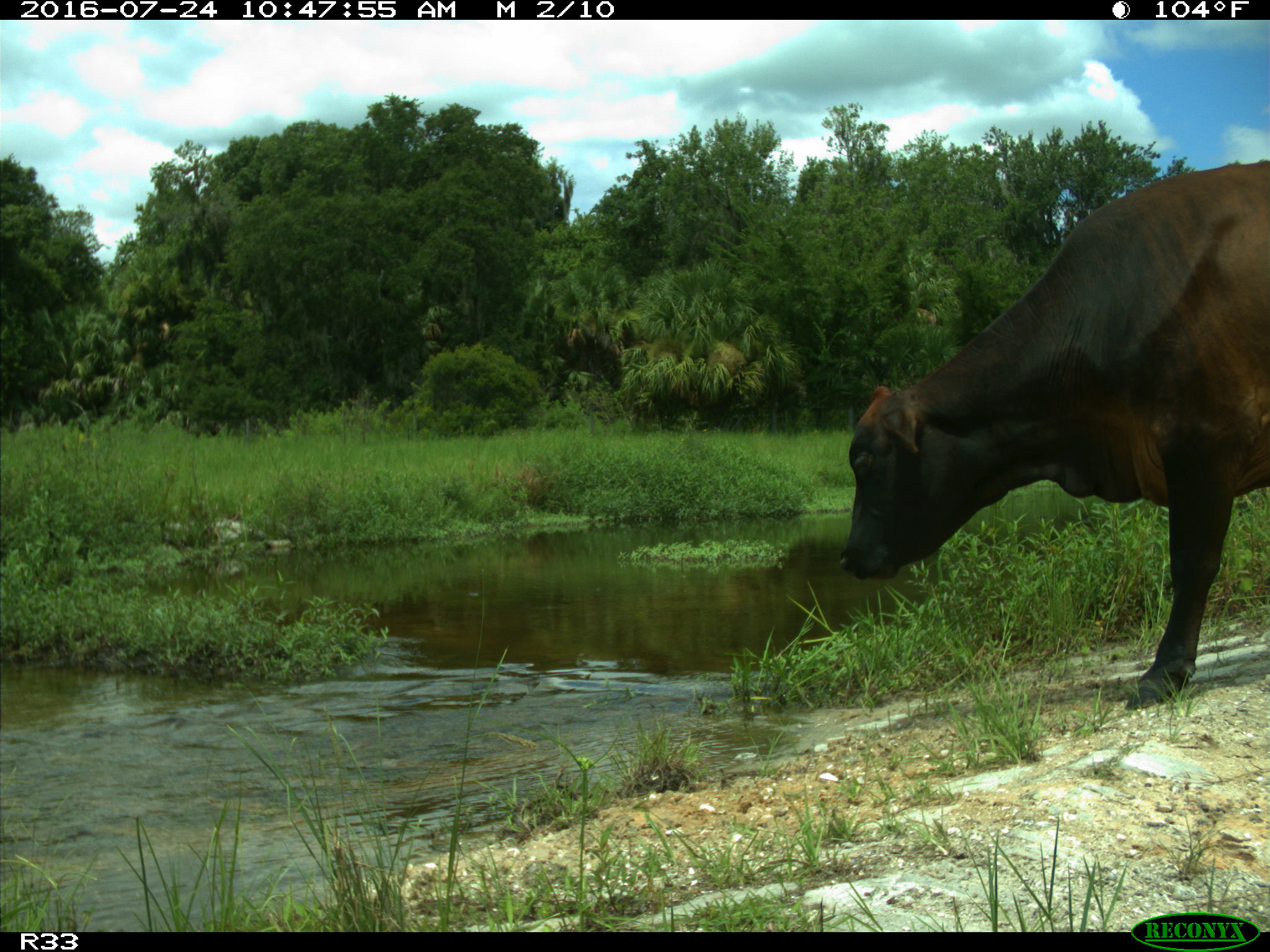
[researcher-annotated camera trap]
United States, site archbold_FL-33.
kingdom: Animalia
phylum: Chordata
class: Mammalia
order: Artiodactyla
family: Bovidae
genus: Bos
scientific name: Bos taurus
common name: domestic cow